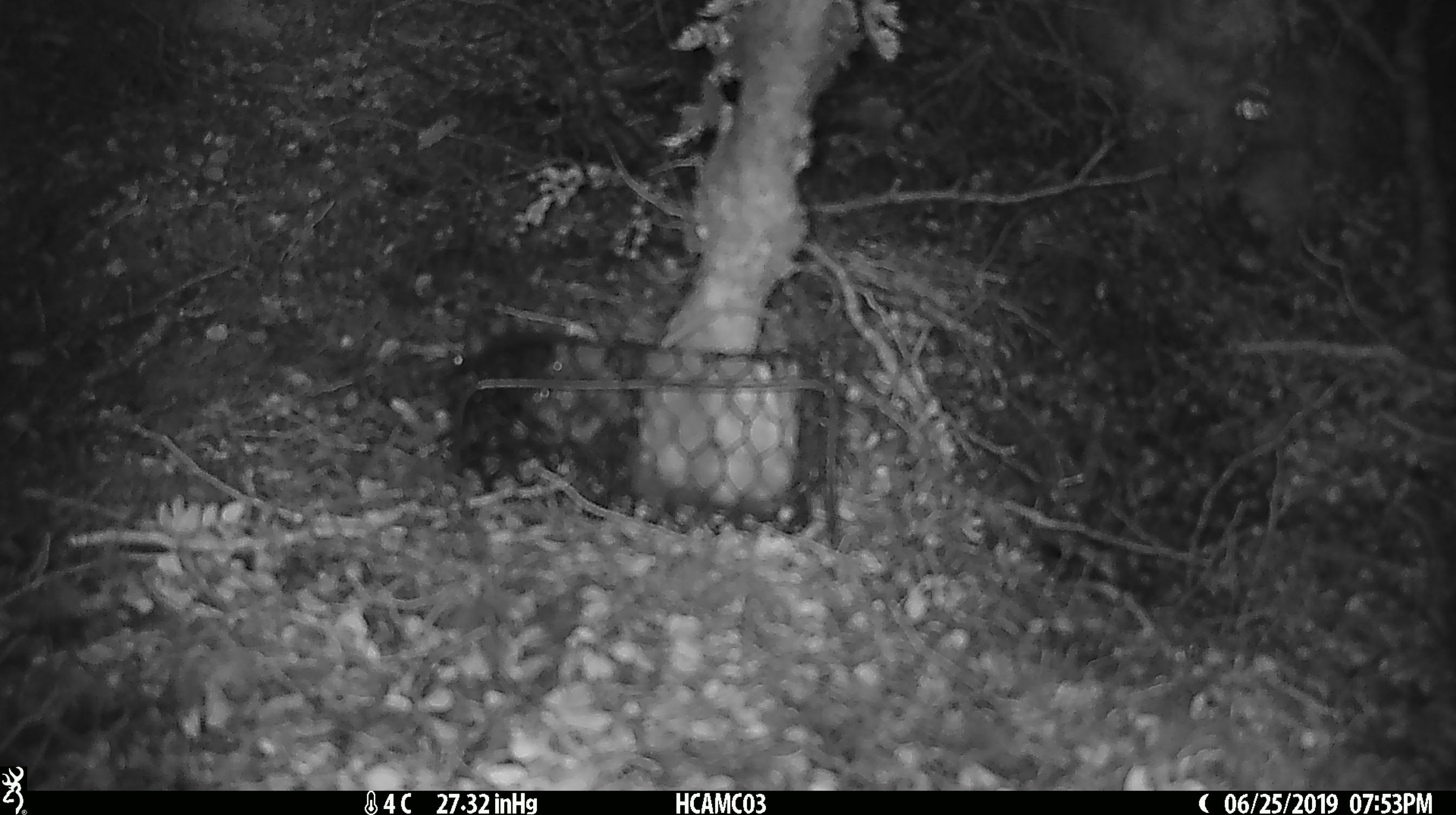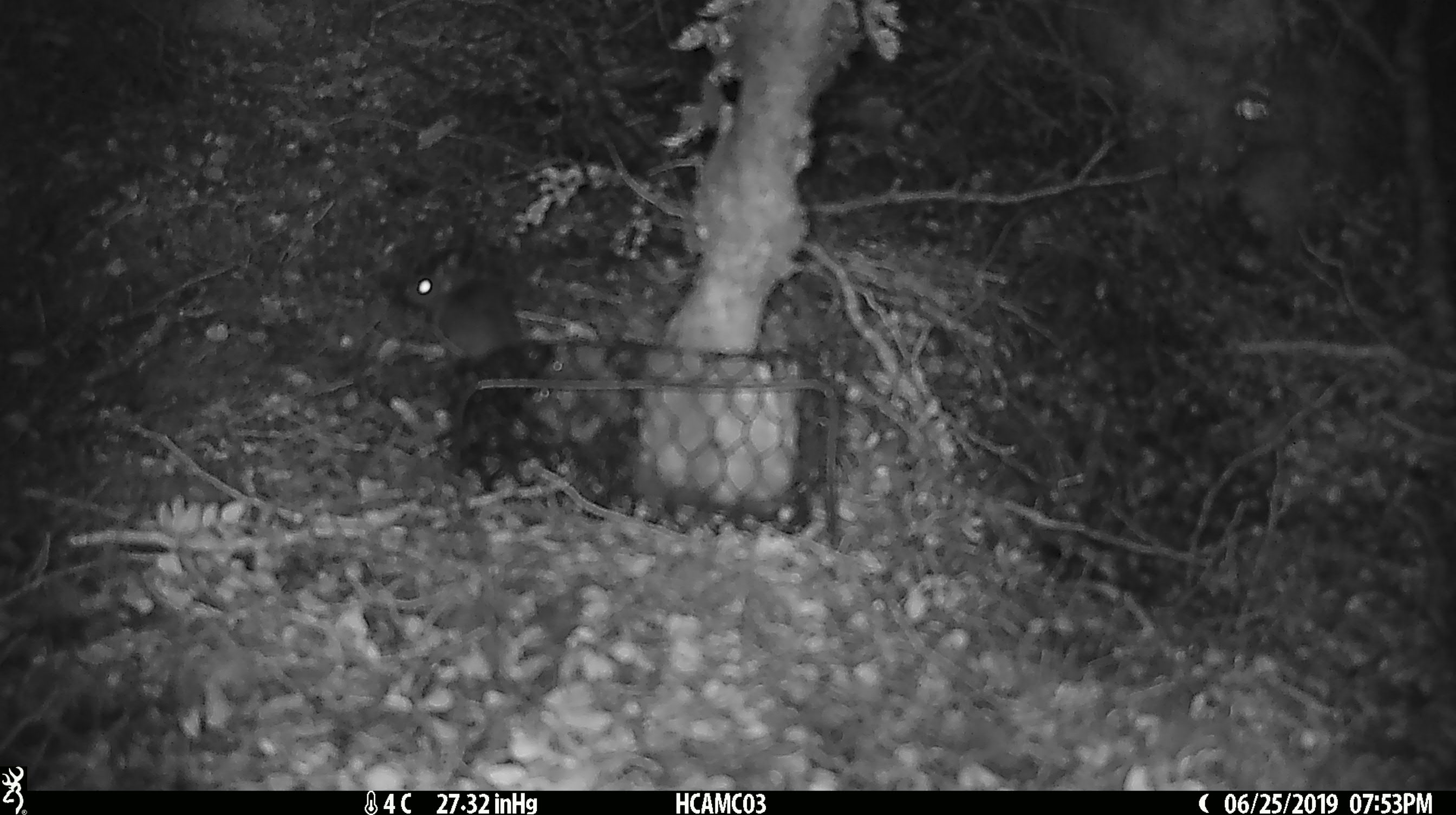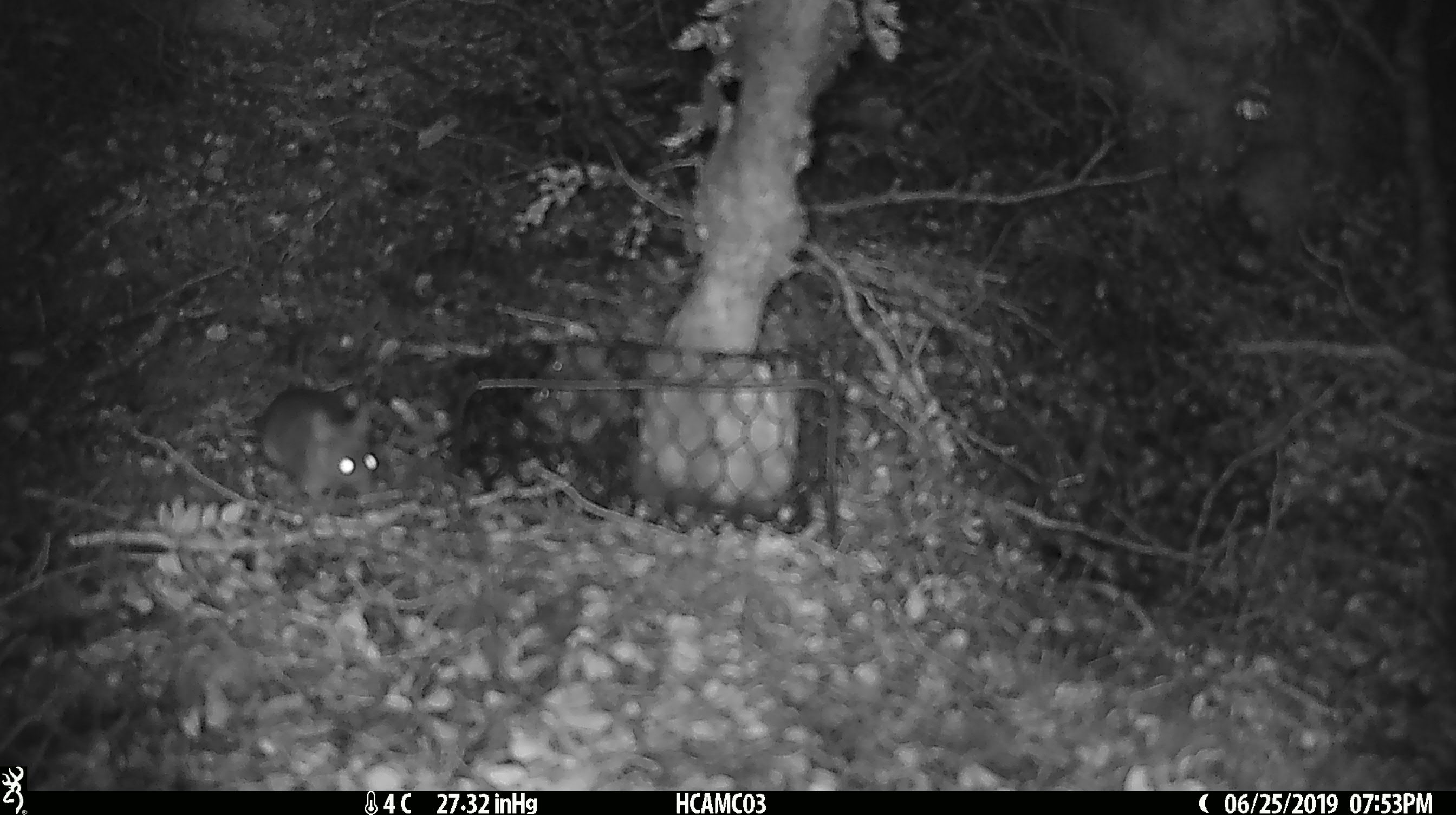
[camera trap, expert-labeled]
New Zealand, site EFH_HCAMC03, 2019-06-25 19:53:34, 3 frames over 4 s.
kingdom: Animalia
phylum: Chordata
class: Mammalia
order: Rodentia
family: Muridae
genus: Mus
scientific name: Mus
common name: mouse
Mouse (Mus).